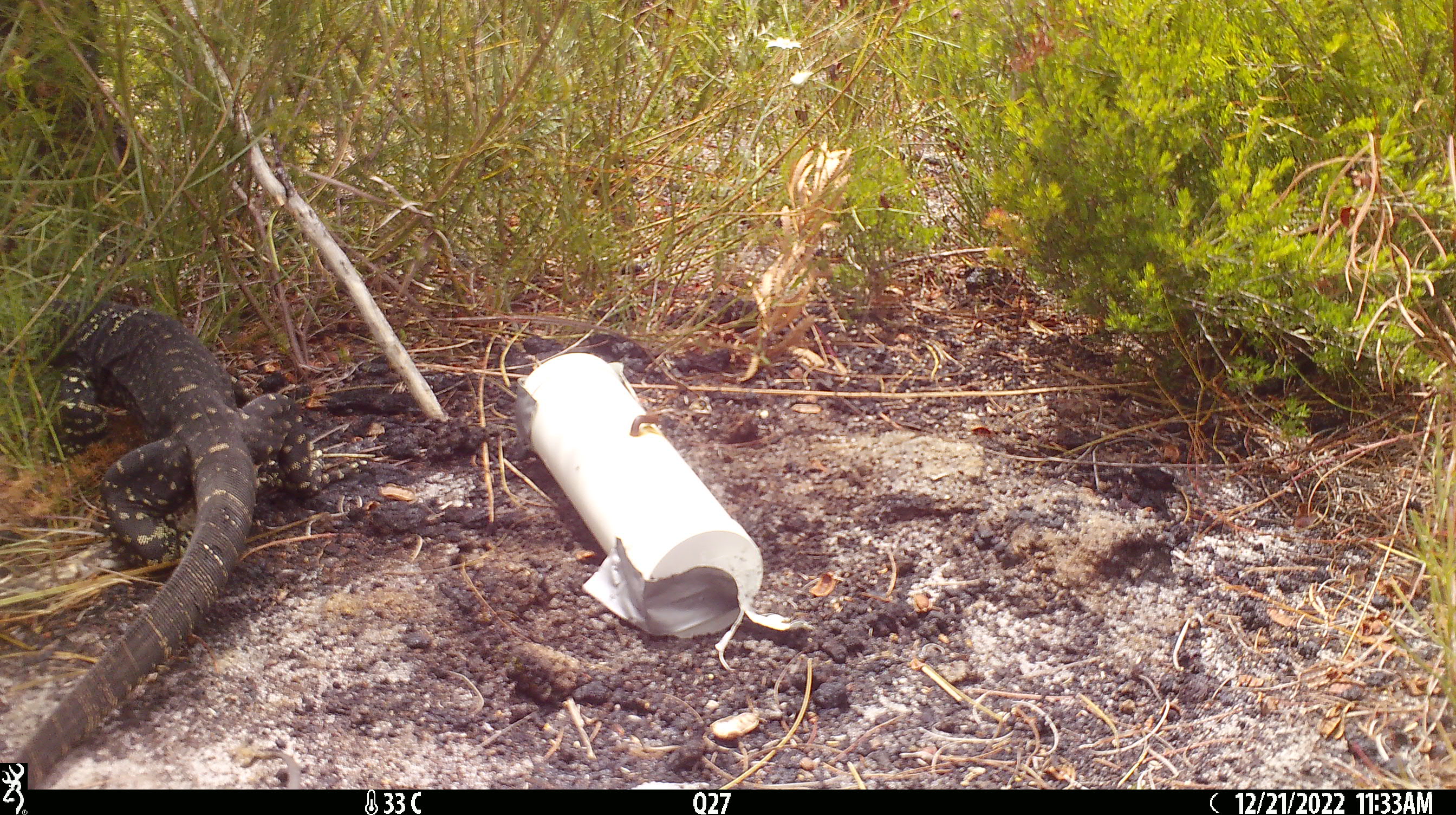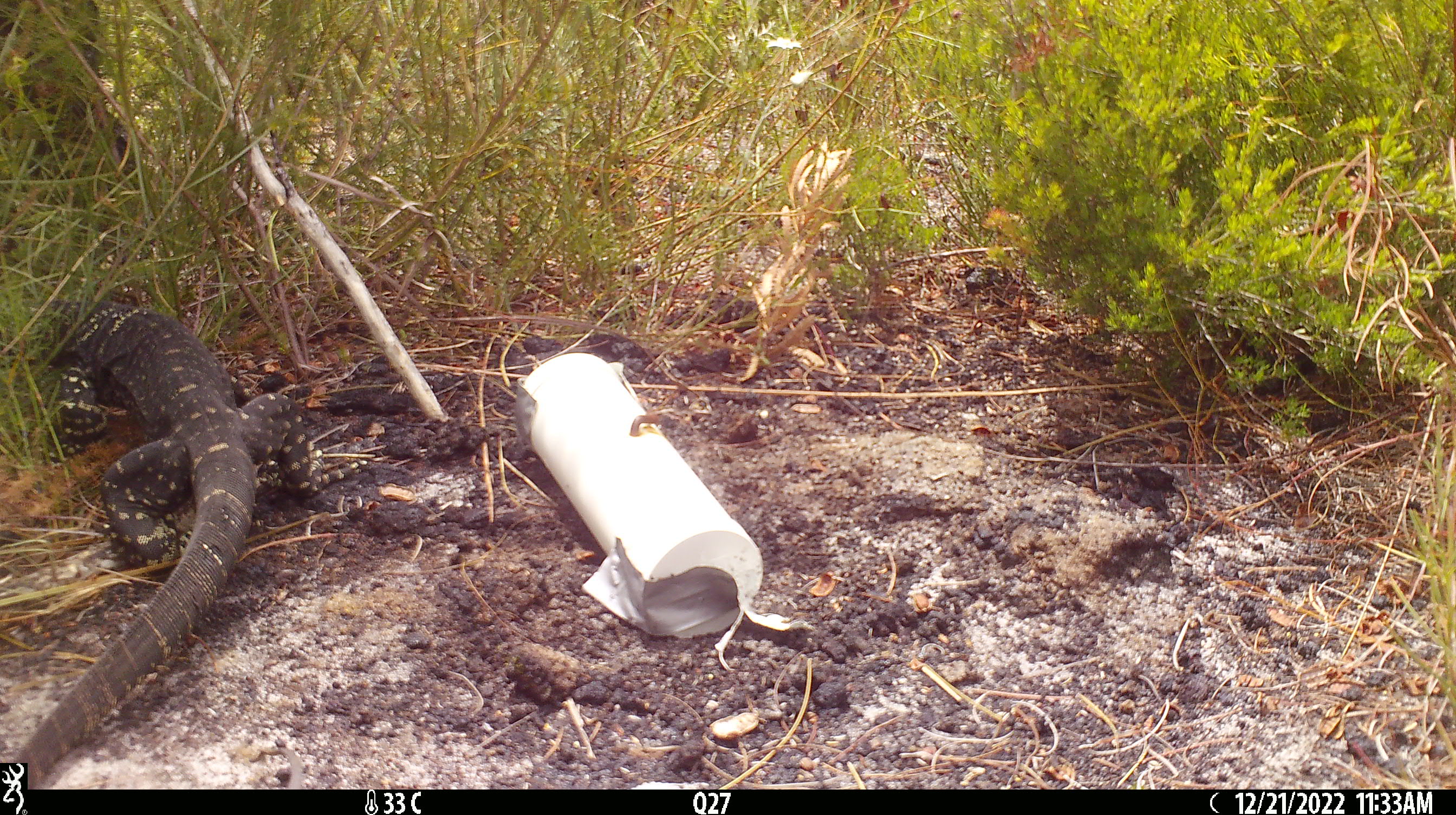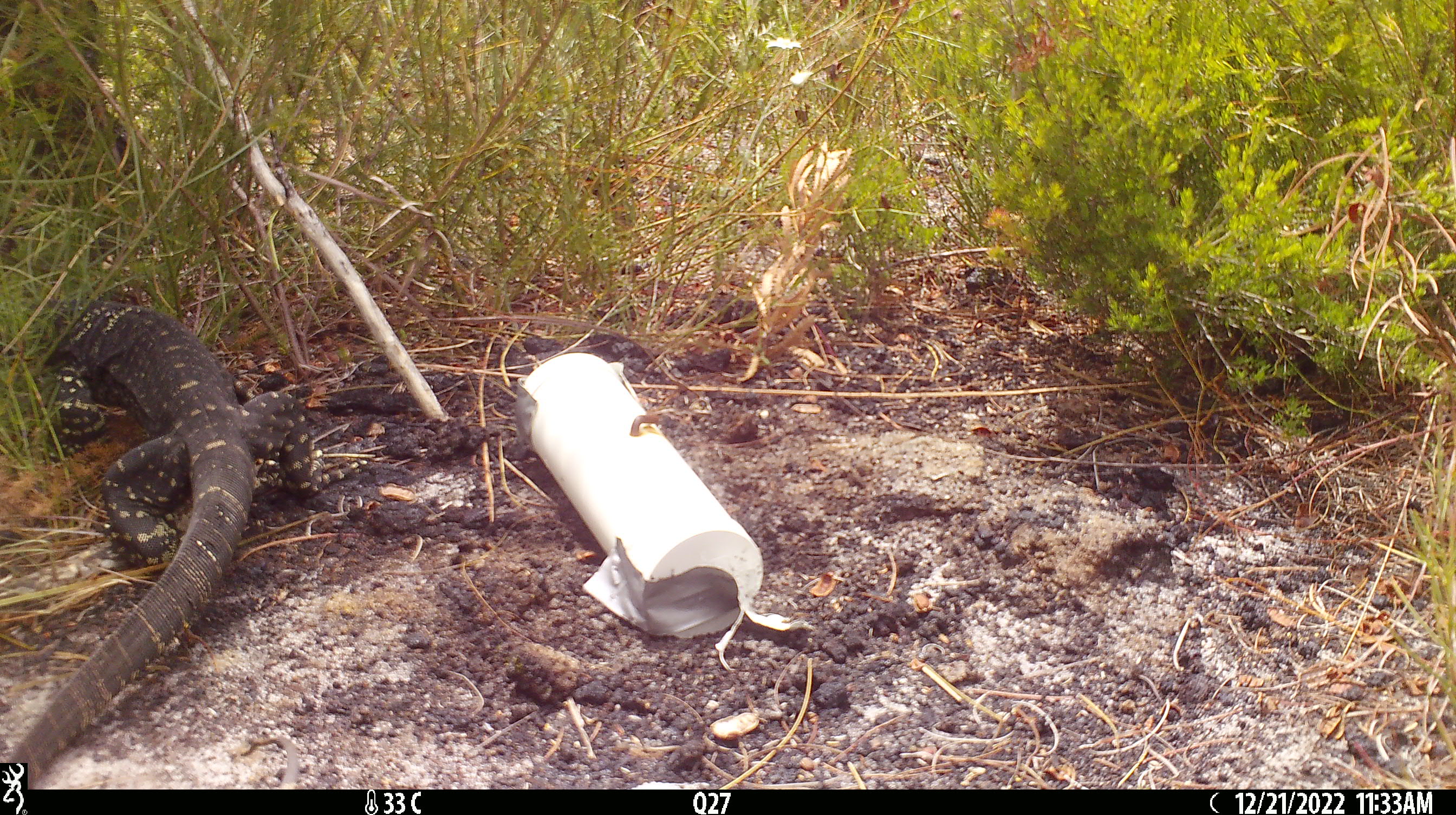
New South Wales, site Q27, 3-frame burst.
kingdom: Animalia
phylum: Chordata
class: Reptilia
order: Squamata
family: Varanidae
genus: Varanus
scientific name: Varanus varius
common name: lace monitor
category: goanna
Goanna (lace monitor) (Varanus varius).